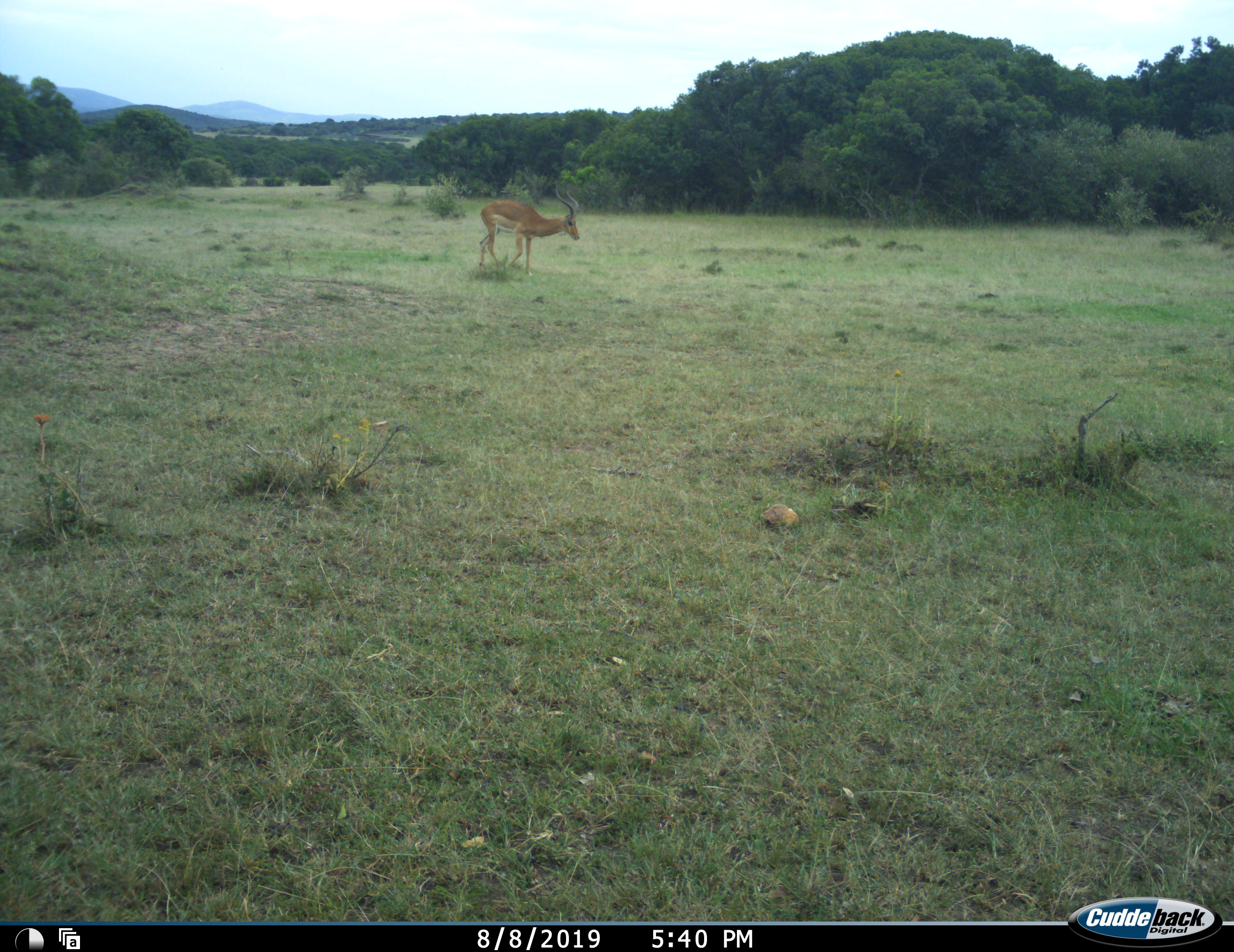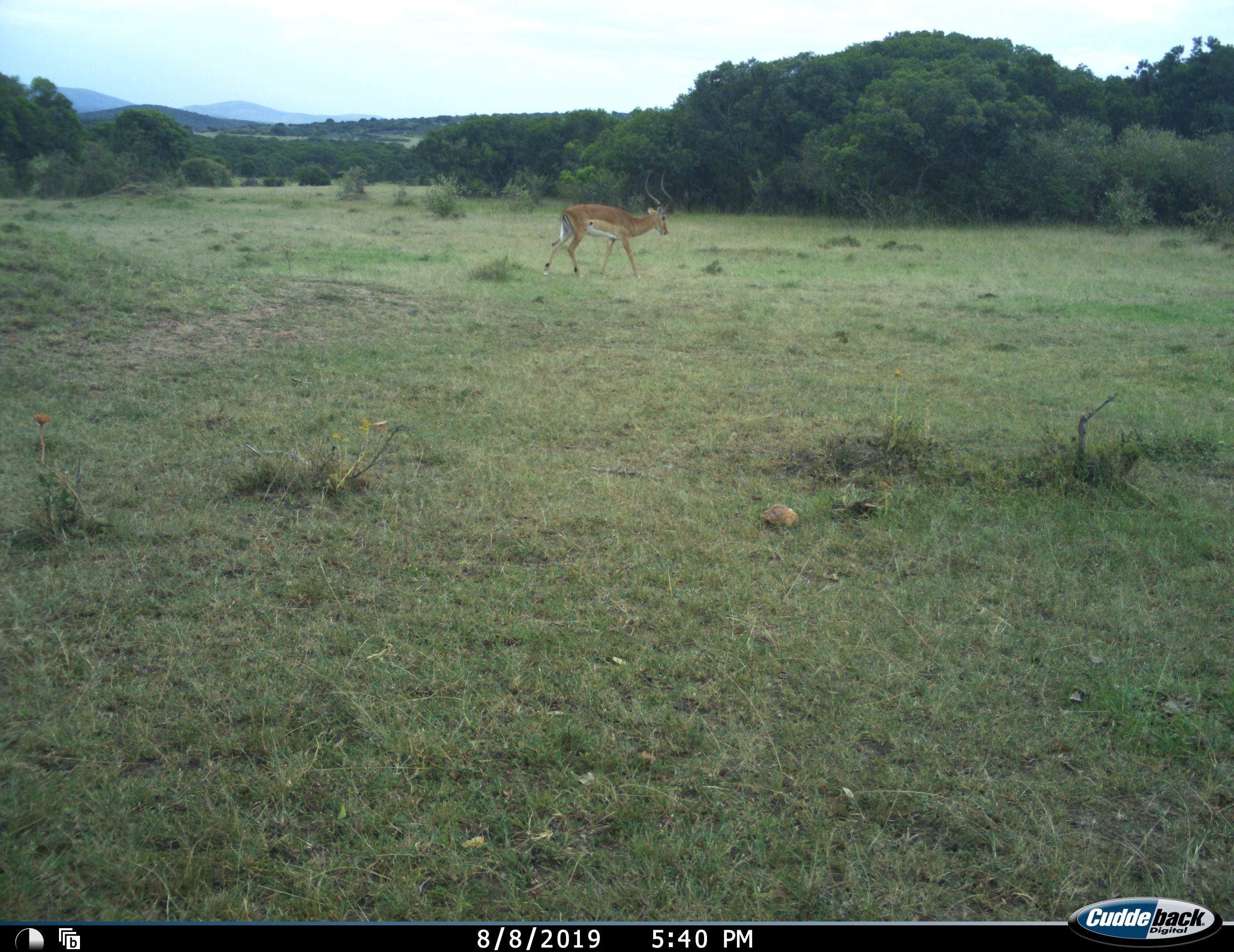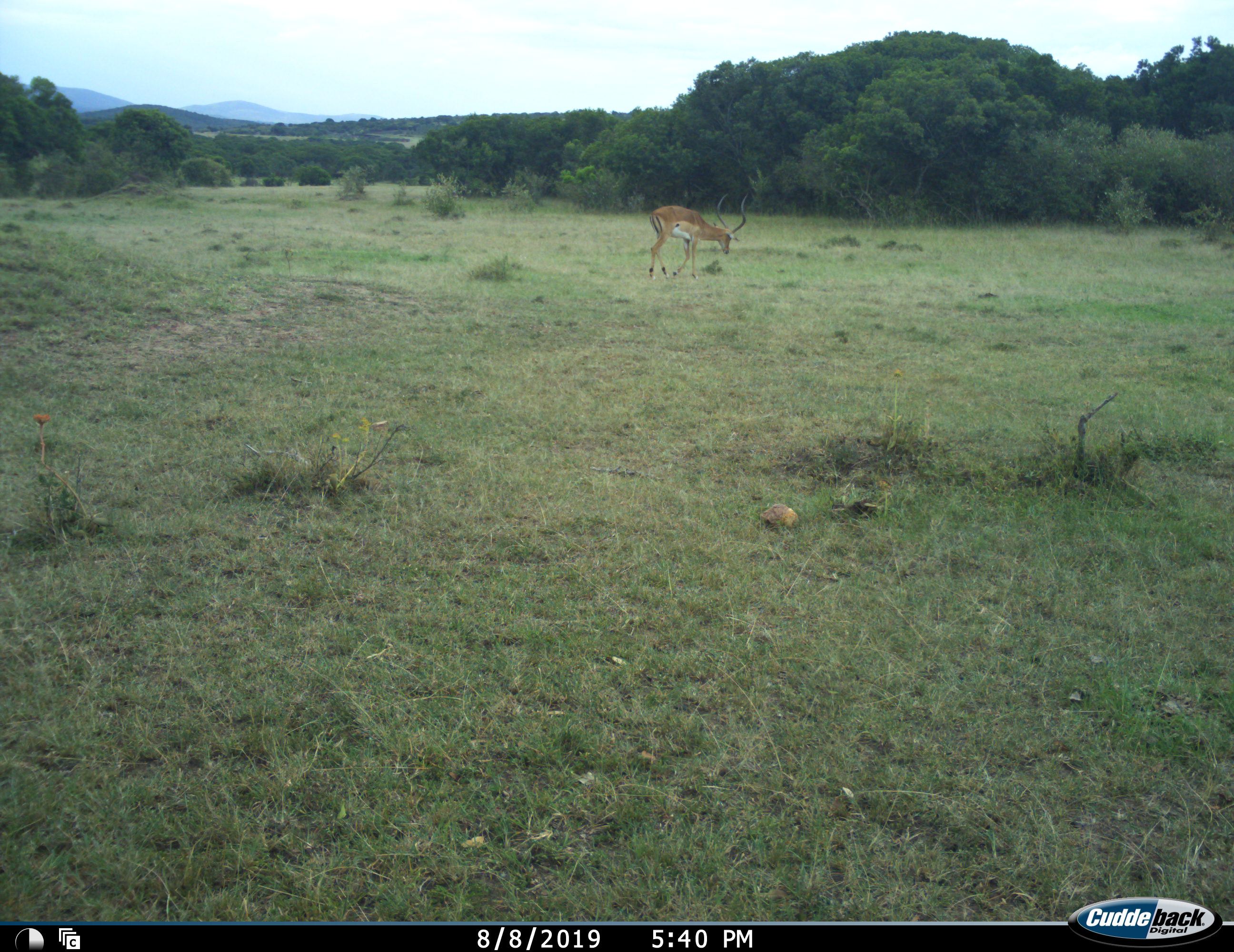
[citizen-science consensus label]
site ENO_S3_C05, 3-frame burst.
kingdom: Animalia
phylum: Chordata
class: Mammalia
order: Artiodactyla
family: Bovidae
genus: Aepyceros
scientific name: Aepyceros melampus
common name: impala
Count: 1.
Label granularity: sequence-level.